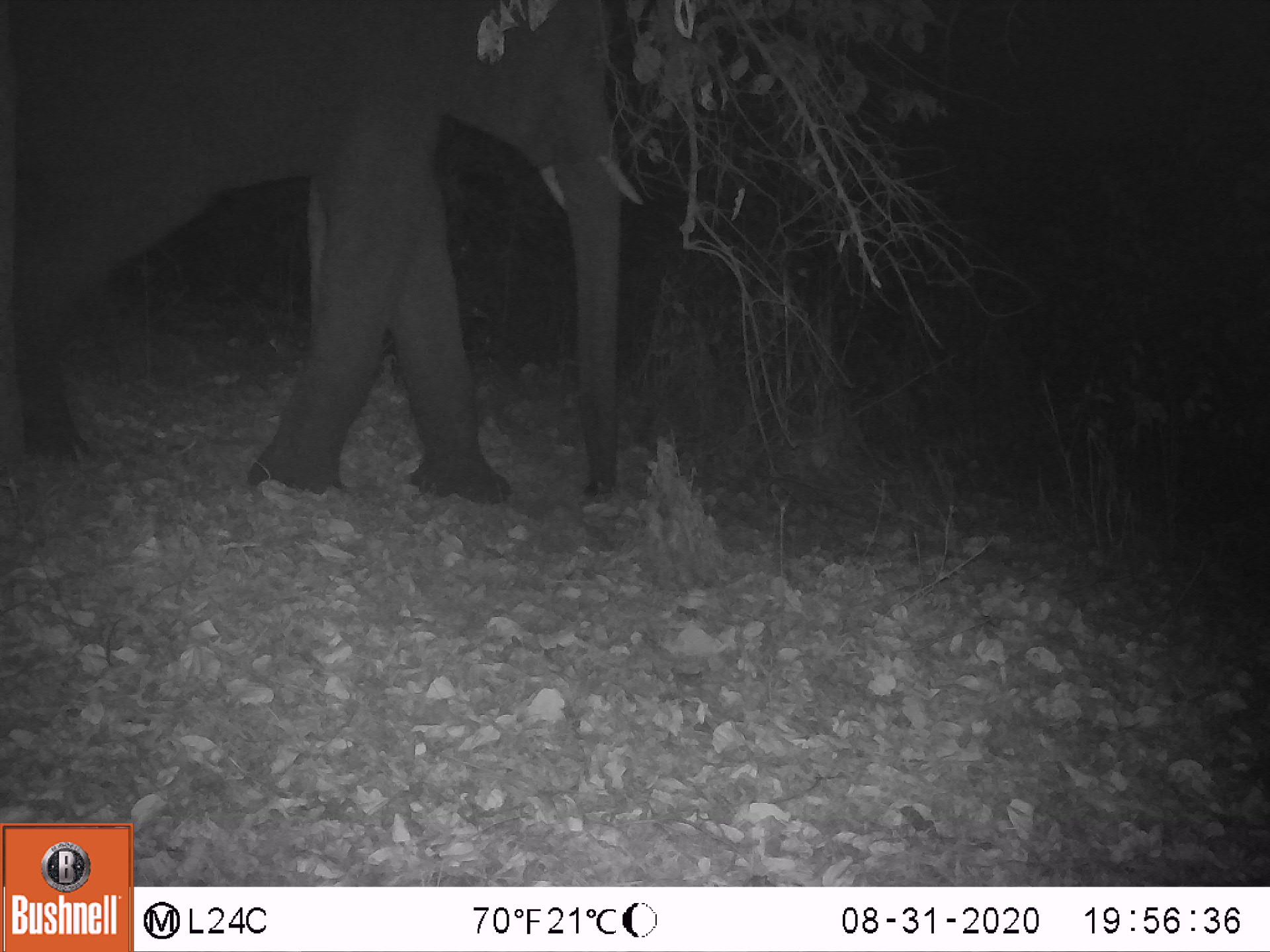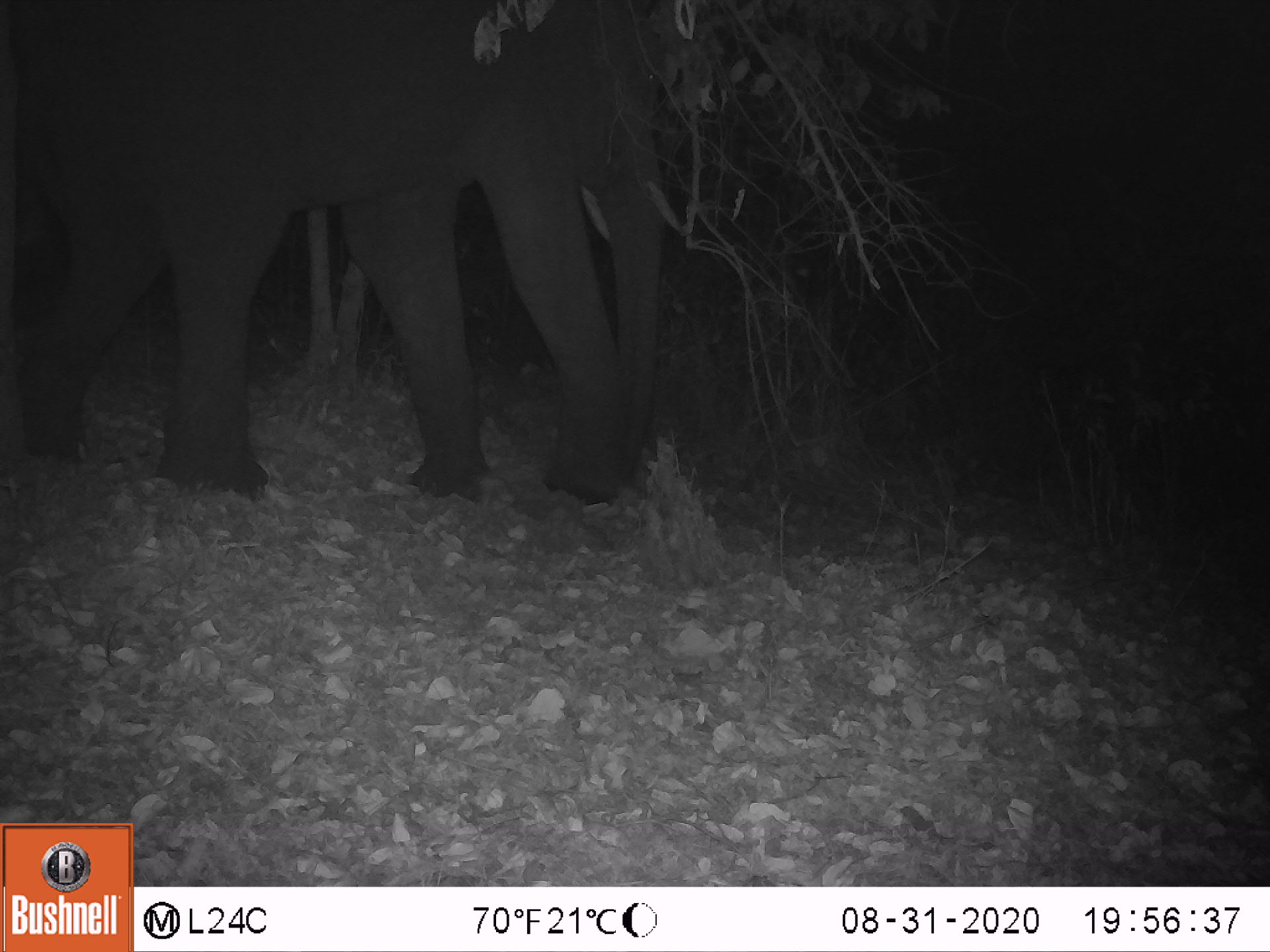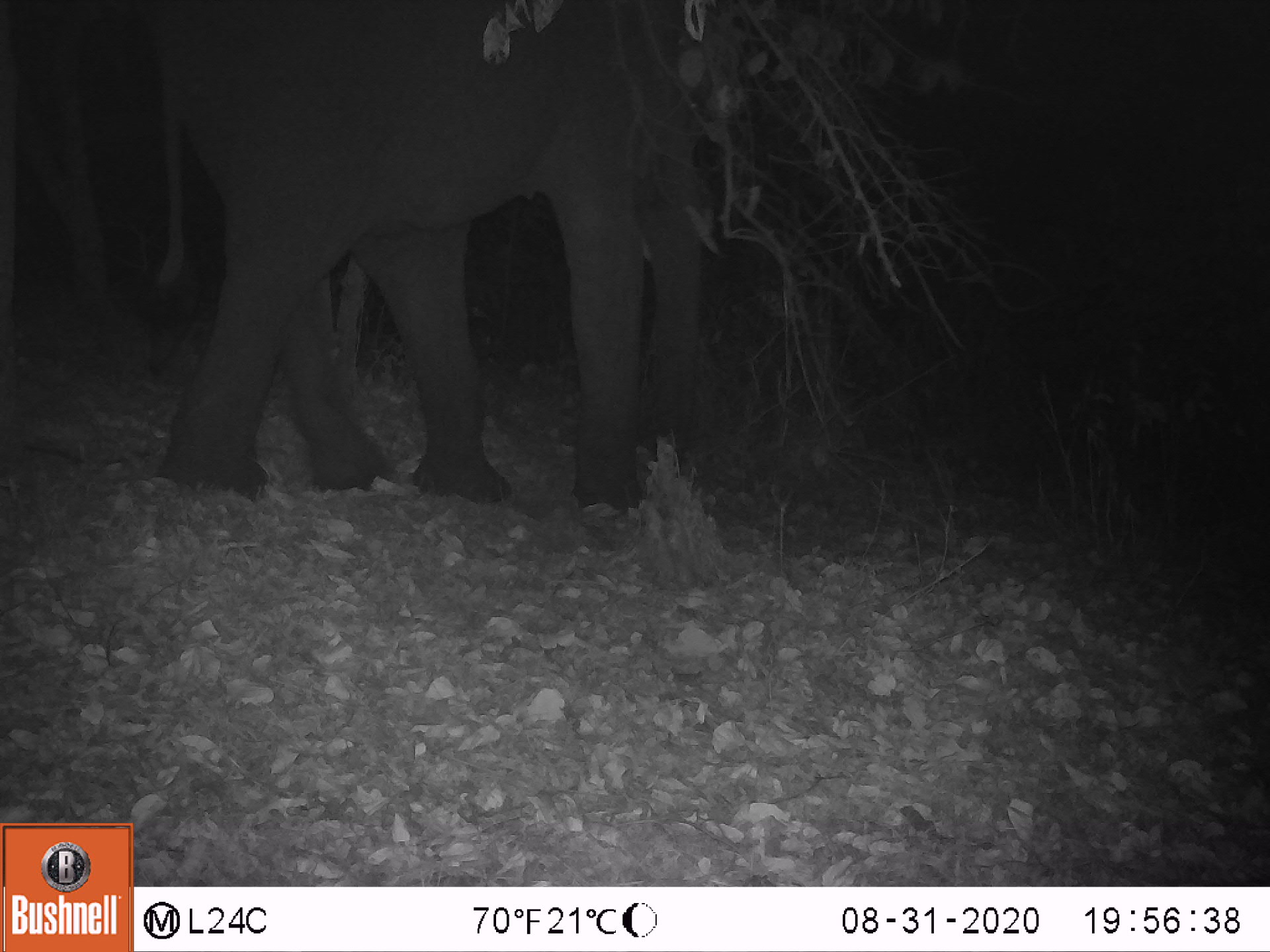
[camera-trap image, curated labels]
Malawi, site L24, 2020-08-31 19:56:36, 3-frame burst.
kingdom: Animalia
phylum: Chordata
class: Mammalia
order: Proboscidea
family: Elephantidae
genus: Loxodonta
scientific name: Loxodonta africana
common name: african savanna elephant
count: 1